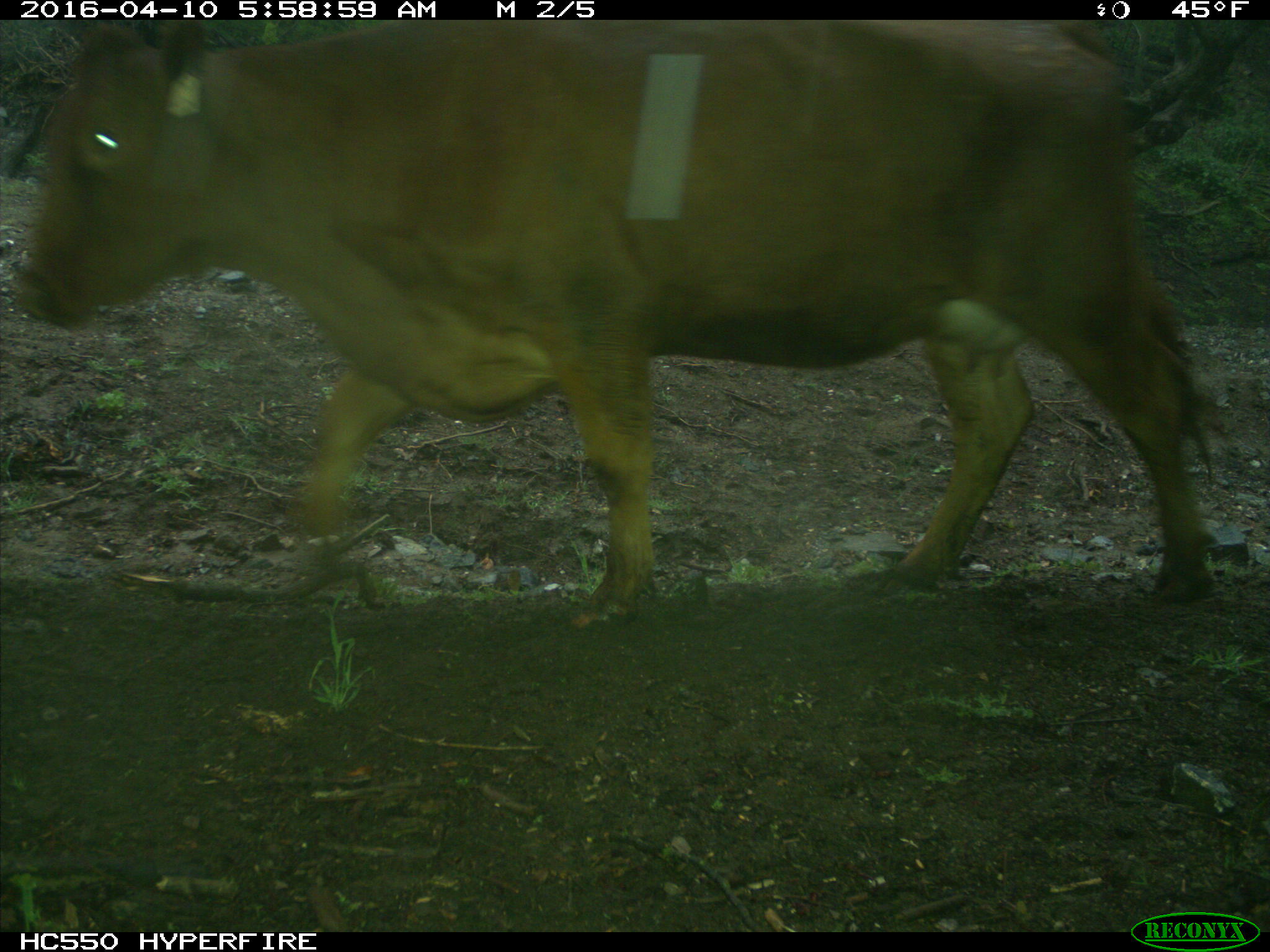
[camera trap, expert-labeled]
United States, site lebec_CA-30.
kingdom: Animalia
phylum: Chordata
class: Mammalia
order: Artiodactyla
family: Bovidae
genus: Bos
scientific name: Bos taurus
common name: domestic cow